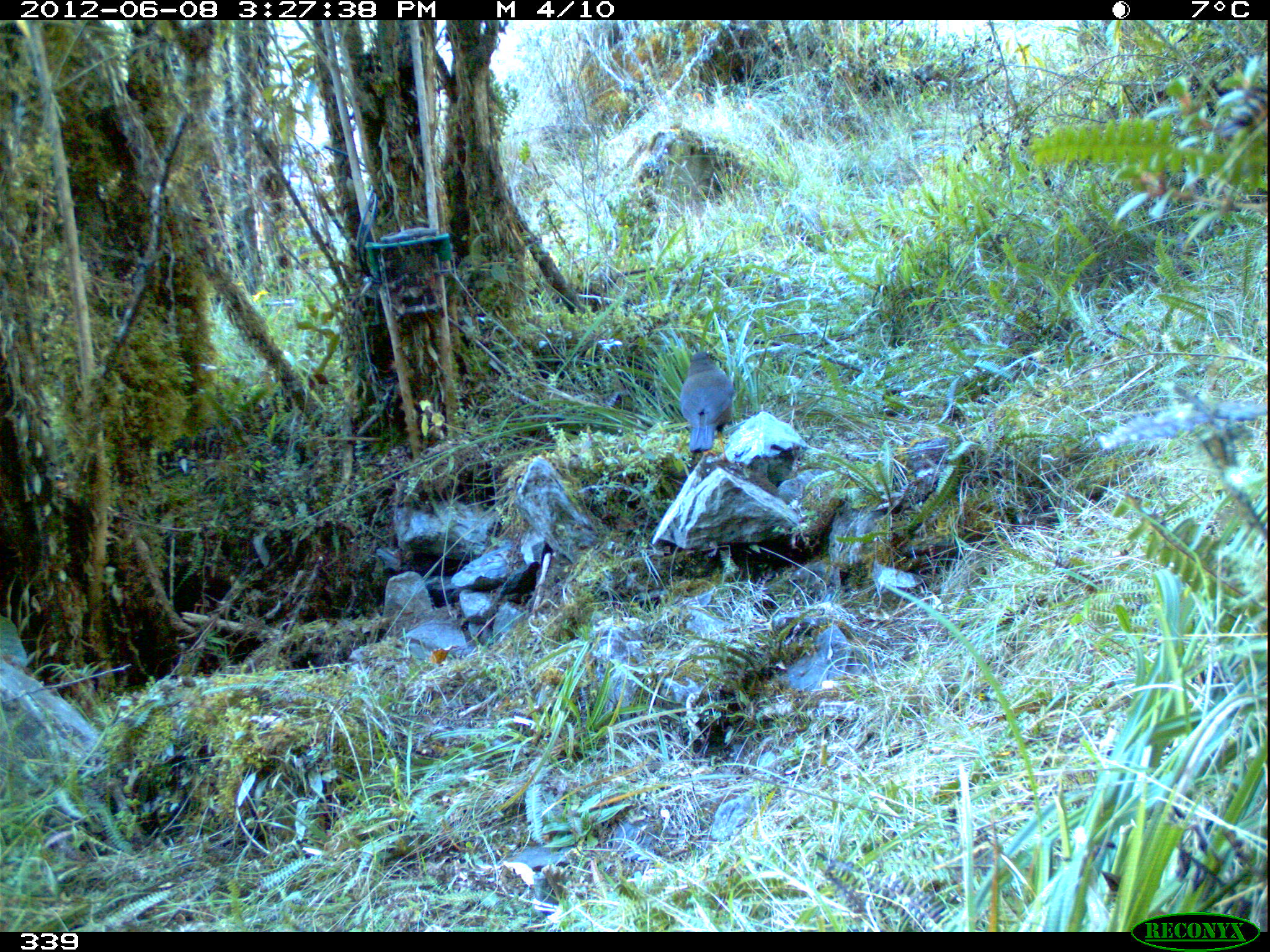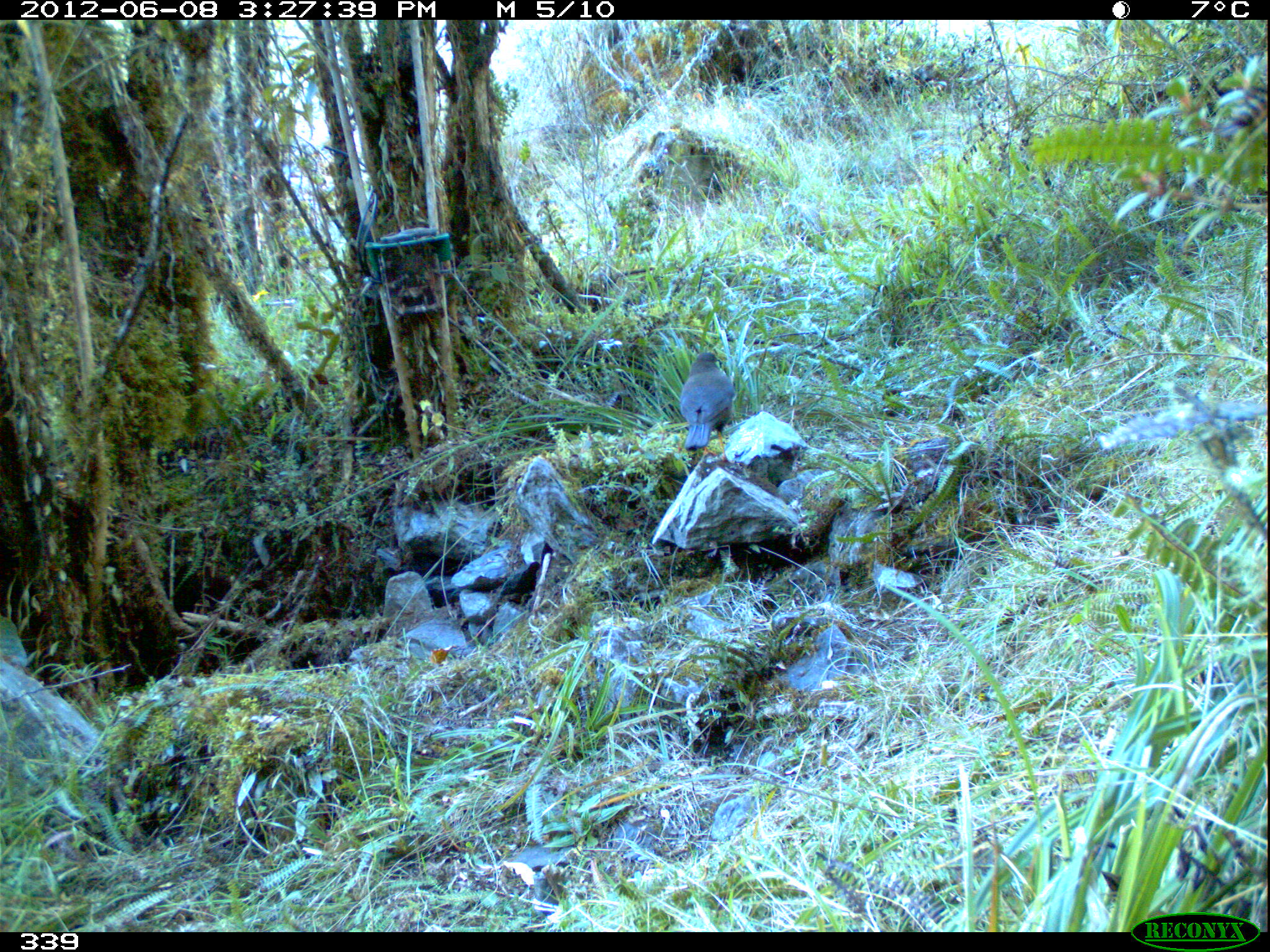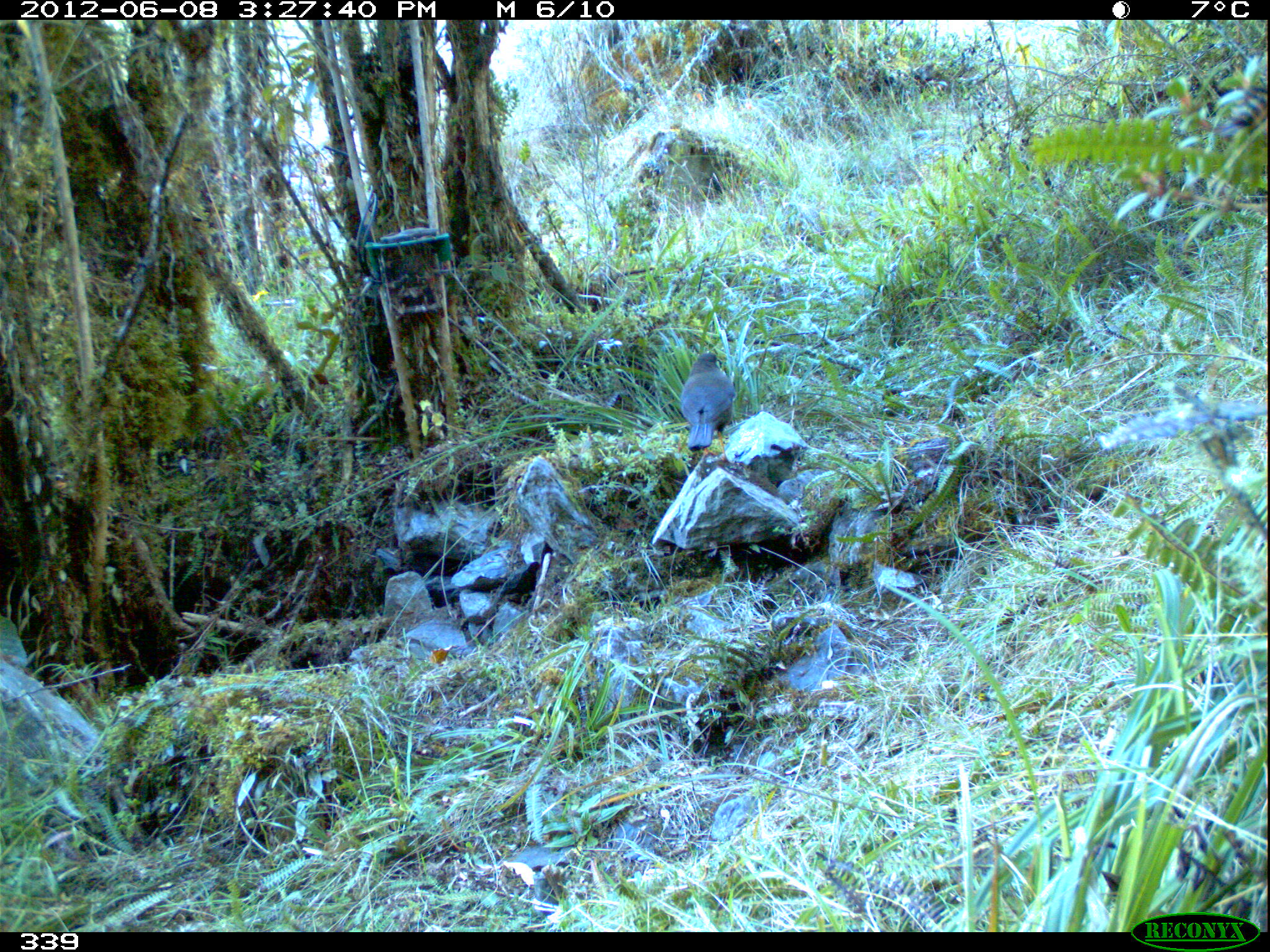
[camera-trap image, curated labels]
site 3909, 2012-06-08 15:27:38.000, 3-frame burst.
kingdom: Animalia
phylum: Chordata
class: Aves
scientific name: Aves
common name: bird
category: unknown bird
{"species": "unknown bird (bird) (Aves)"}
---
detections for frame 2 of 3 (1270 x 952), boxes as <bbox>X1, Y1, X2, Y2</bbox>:
unknown bird: <bbox>679, 351, 740, 464</bbox>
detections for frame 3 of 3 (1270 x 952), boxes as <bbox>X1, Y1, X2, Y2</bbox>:
unknown bird: <bbox>679, 351, 739, 465</bbox>